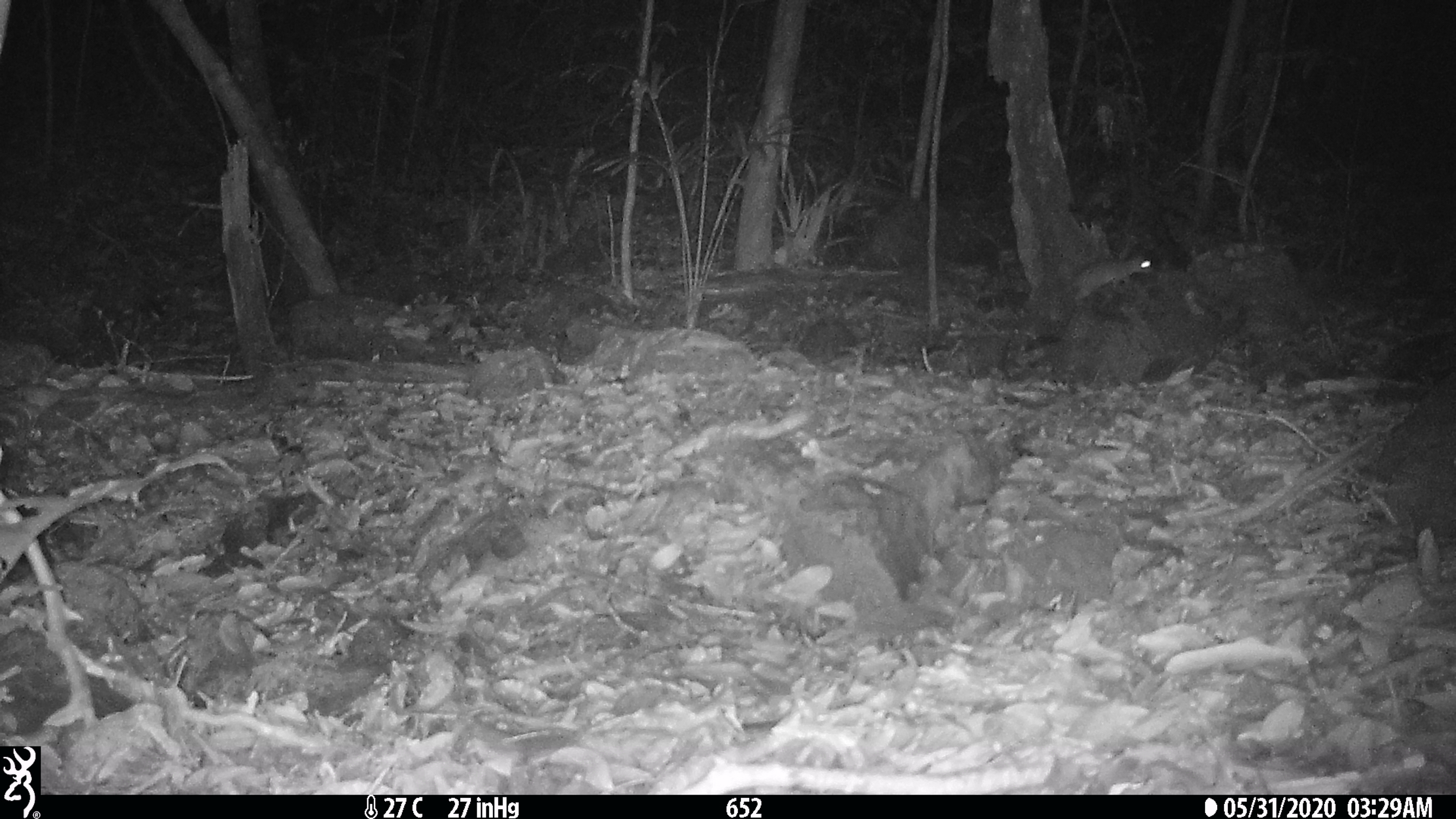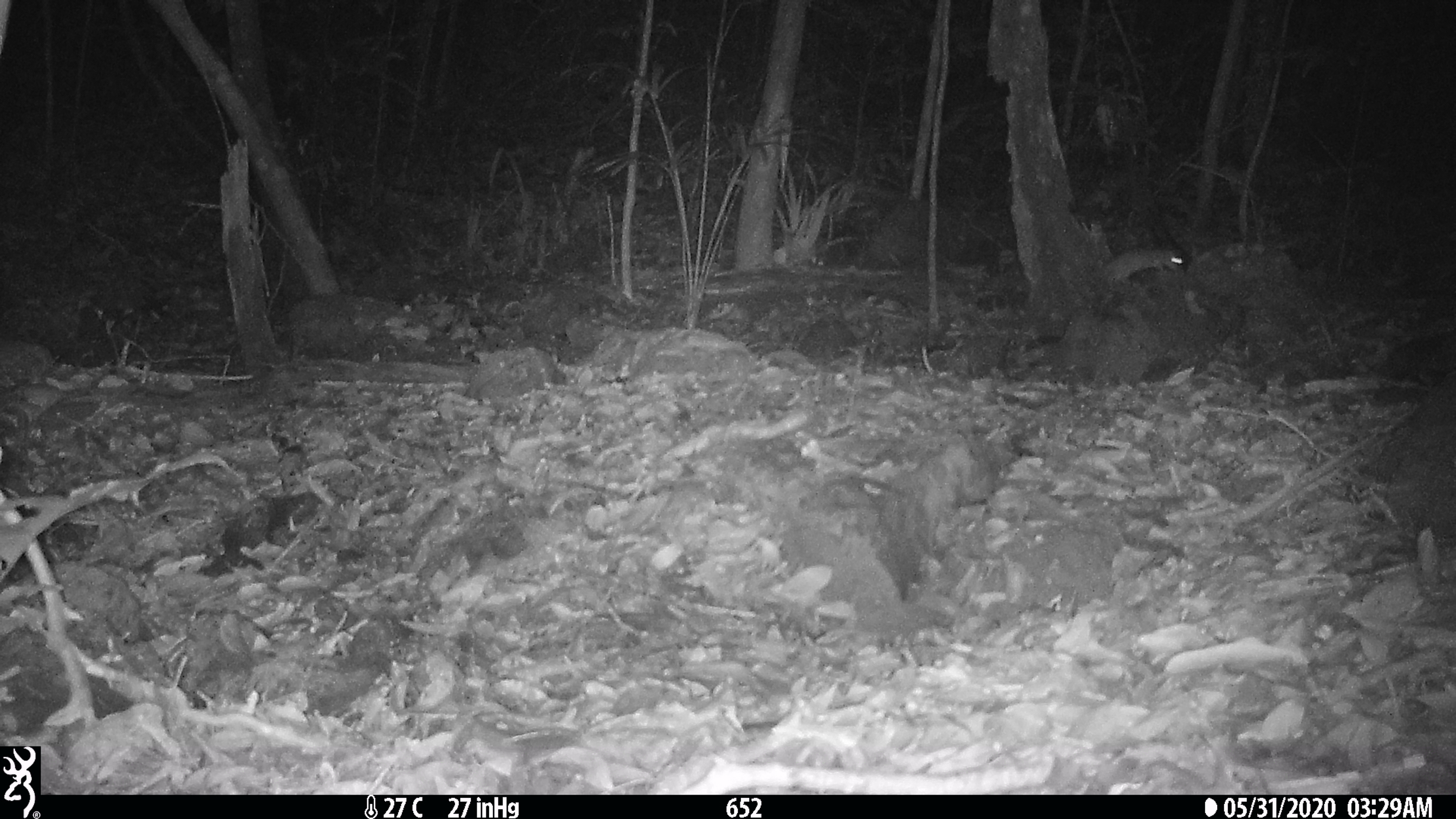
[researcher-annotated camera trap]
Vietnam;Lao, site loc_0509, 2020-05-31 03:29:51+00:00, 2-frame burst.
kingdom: Animalia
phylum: Chordata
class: Mammalia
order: Rodentia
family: Muridae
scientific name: Muridae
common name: old-world mice and rats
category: unidentified murid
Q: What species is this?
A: Unidentified murid (old-world mice and rats) (Muridae).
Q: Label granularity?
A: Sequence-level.